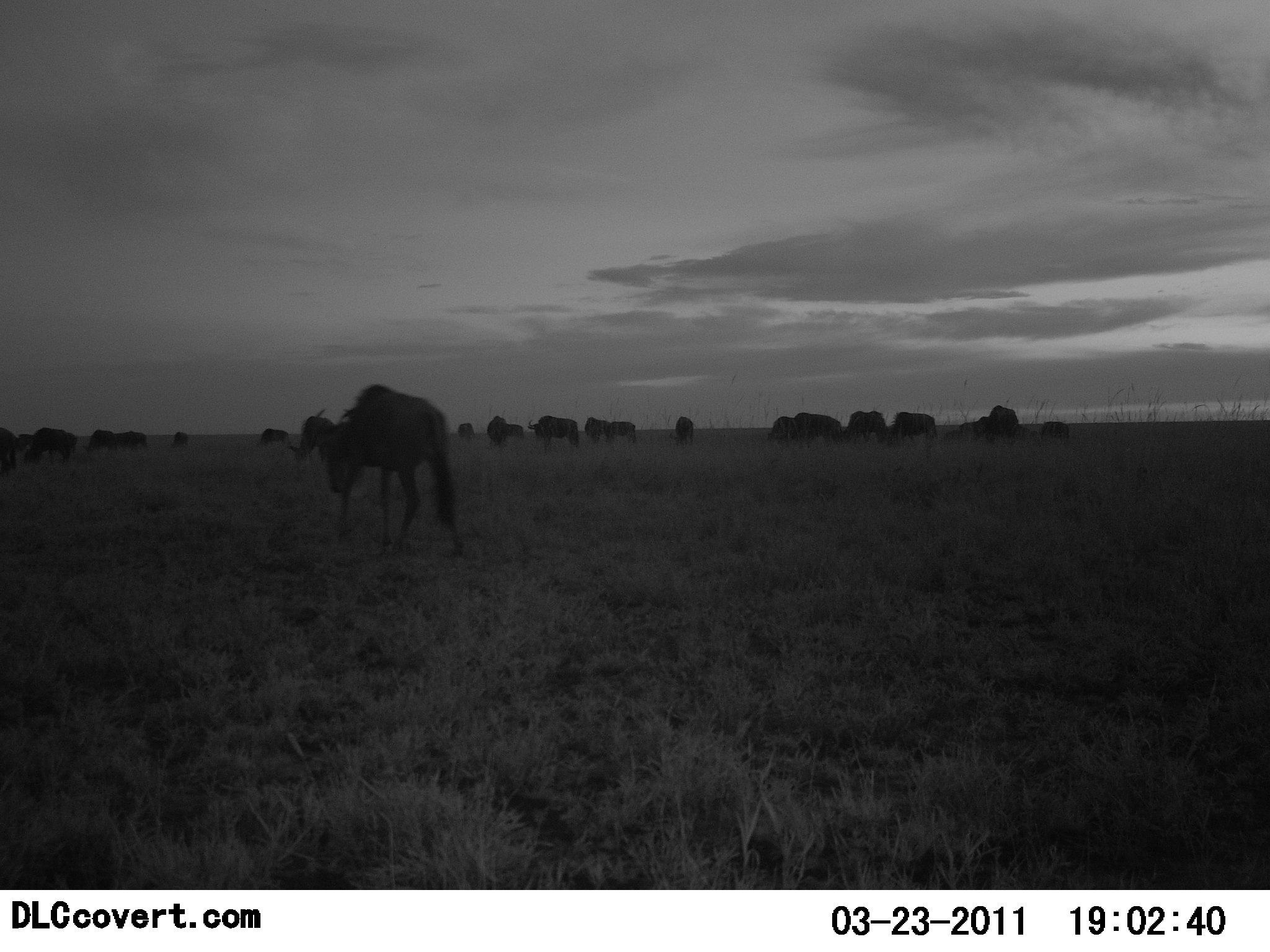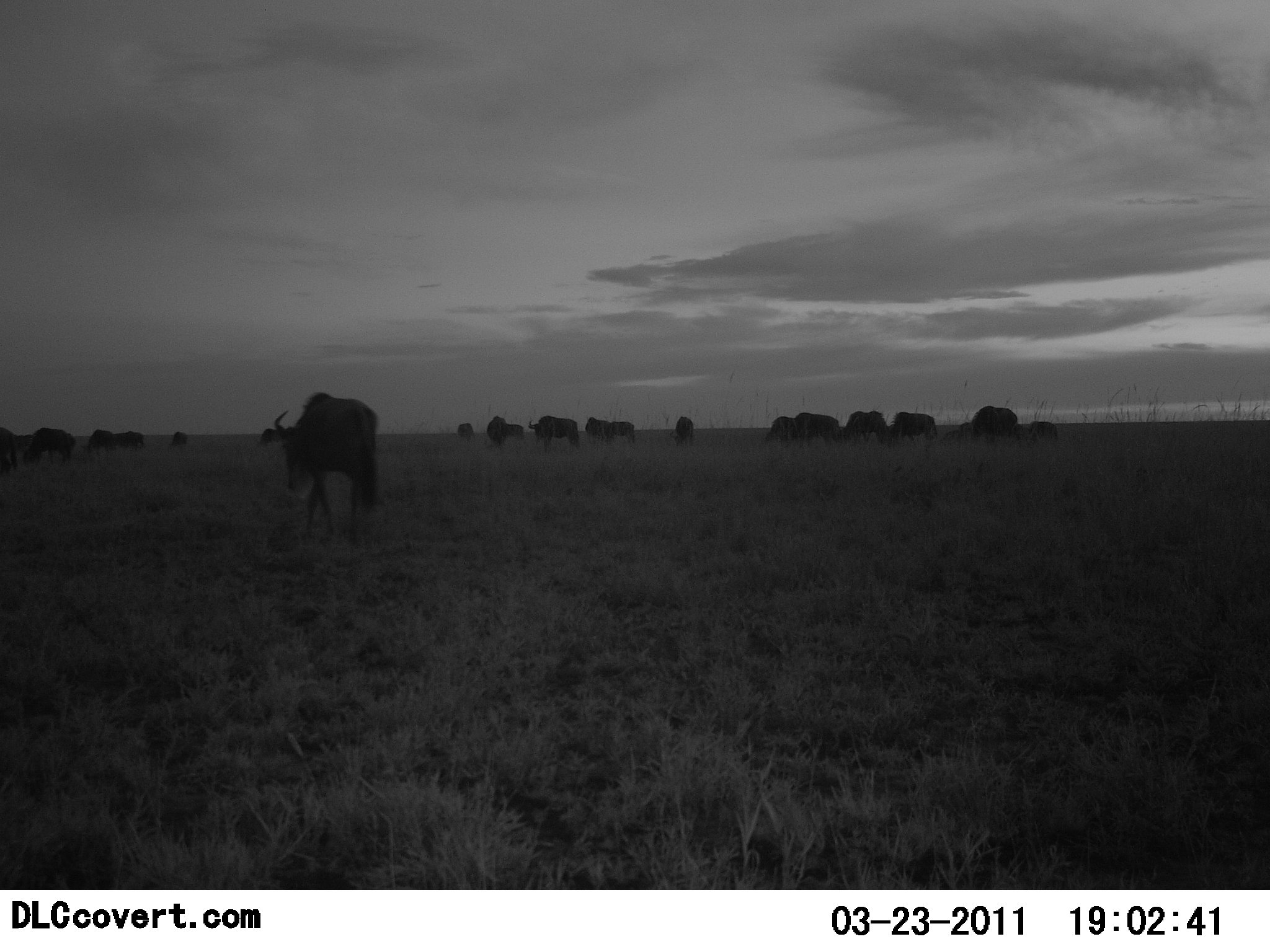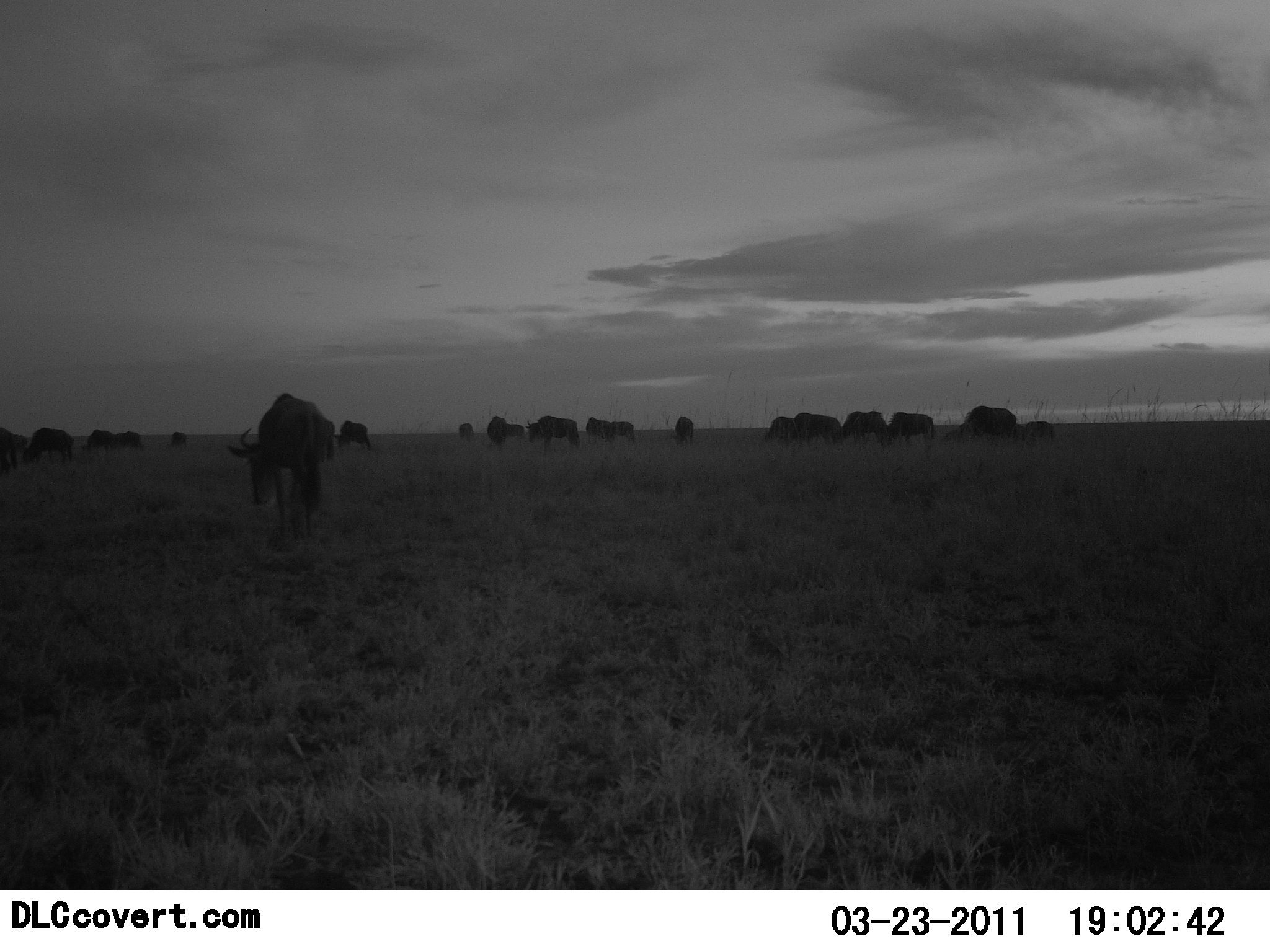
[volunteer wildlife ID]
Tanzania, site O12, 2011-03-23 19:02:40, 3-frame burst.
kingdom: Animalia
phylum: Chordata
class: Mammalia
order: Artiodactyla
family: Bovidae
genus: Connochaetes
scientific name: Connochaetes taurinus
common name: blue wildebeest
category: wildebeest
Wildebeest (blue wildebeest) (Connochaetes taurinus), count 11-50. Behavior (volunteer vote fractions): standing 36%, resting 0%, moving 91%, interacting 9%. Young present (vote fraction): 0%. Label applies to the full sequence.